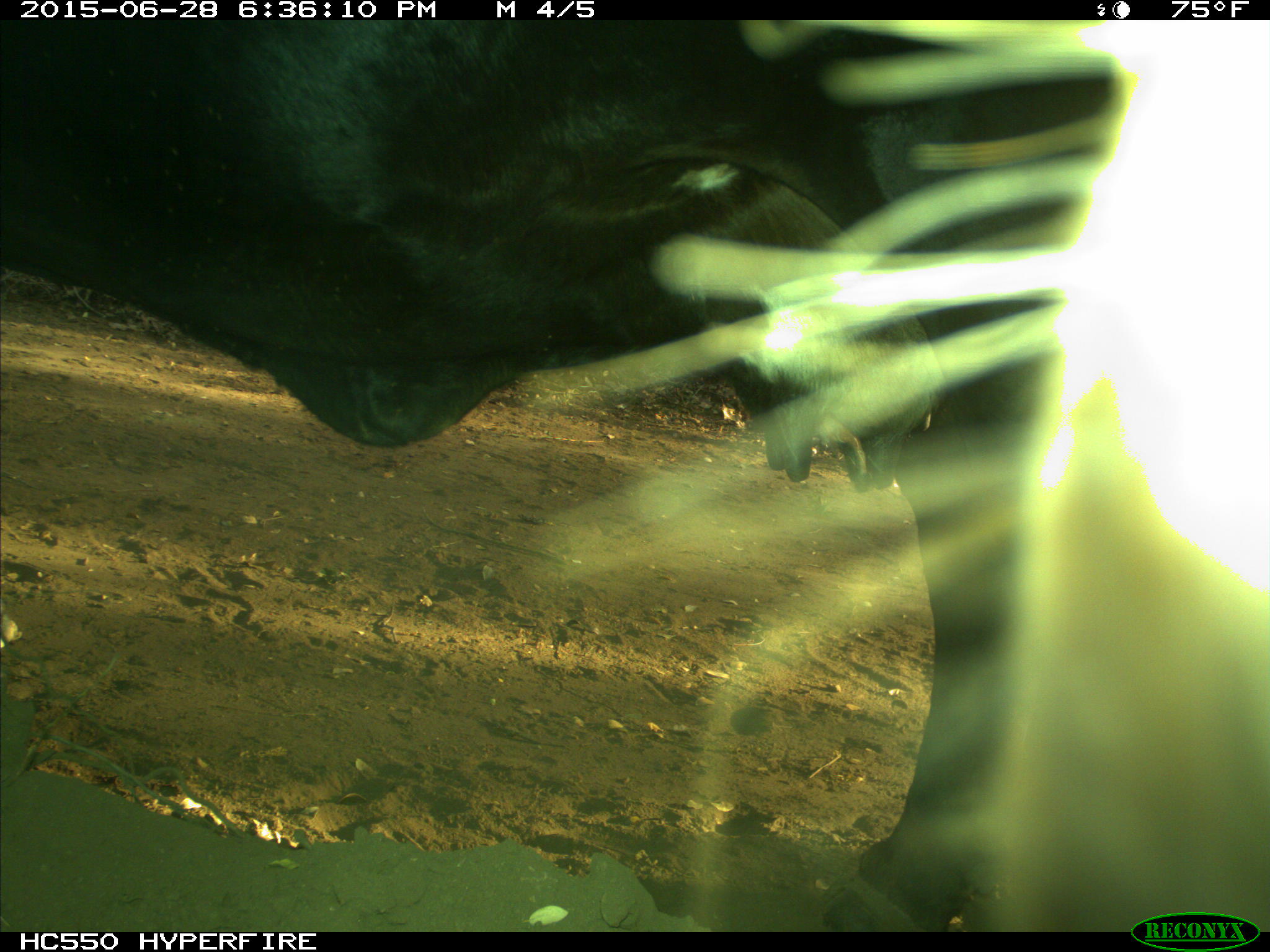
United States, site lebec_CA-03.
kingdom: Animalia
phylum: Chordata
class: Mammalia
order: Artiodactyla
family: Bovidae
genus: Bos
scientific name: Bos taurus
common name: domestic cow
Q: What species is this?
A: Bos taurus (domestic cow).